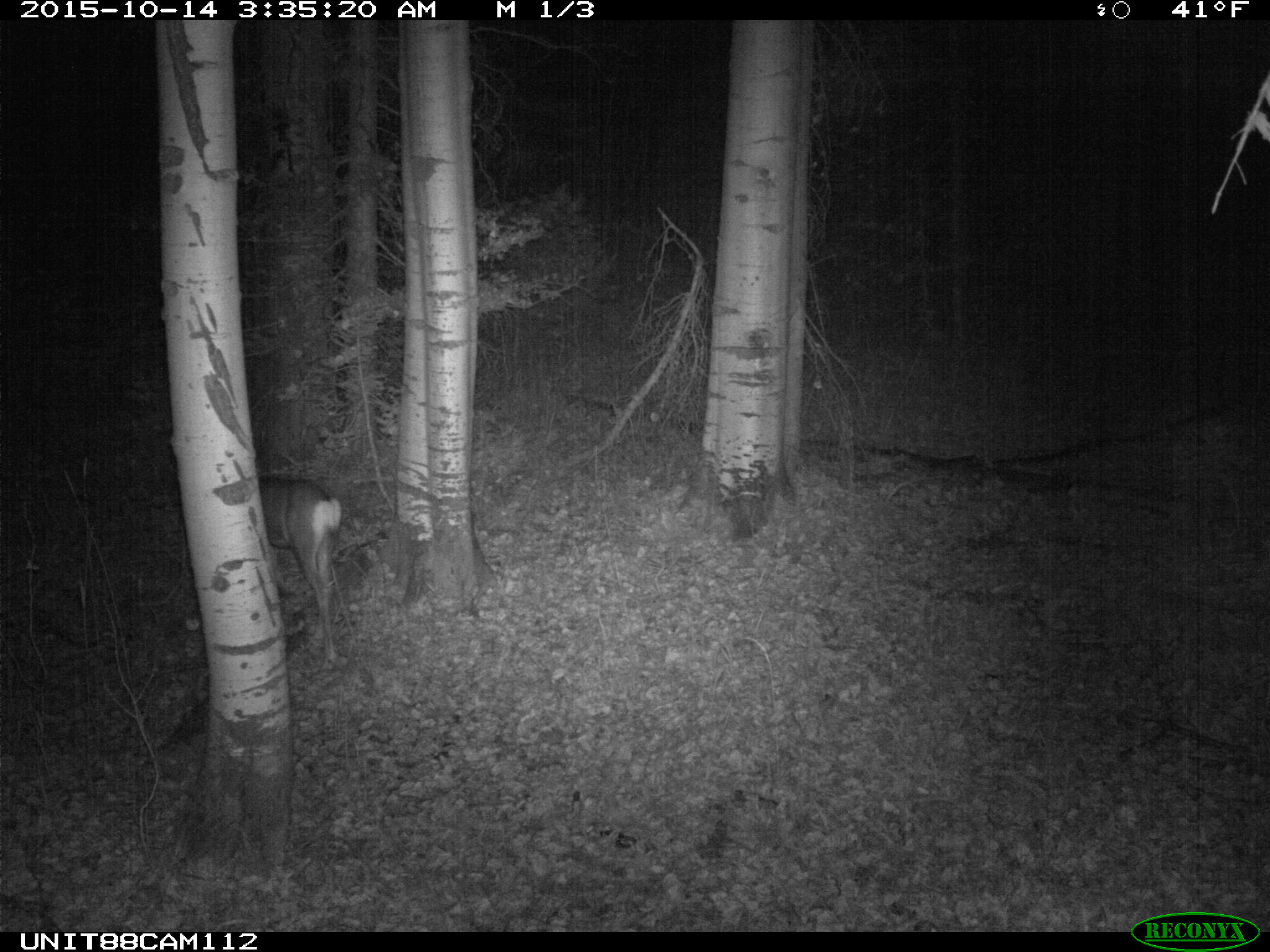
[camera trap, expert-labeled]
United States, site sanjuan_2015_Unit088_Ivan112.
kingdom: Animalia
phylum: Chordata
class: Mammalia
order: Artiodactyla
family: Cervidae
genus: Odocoileus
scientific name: Odocoileus hemionus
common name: mule deer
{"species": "Odocoileus hemionus (mule deer)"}